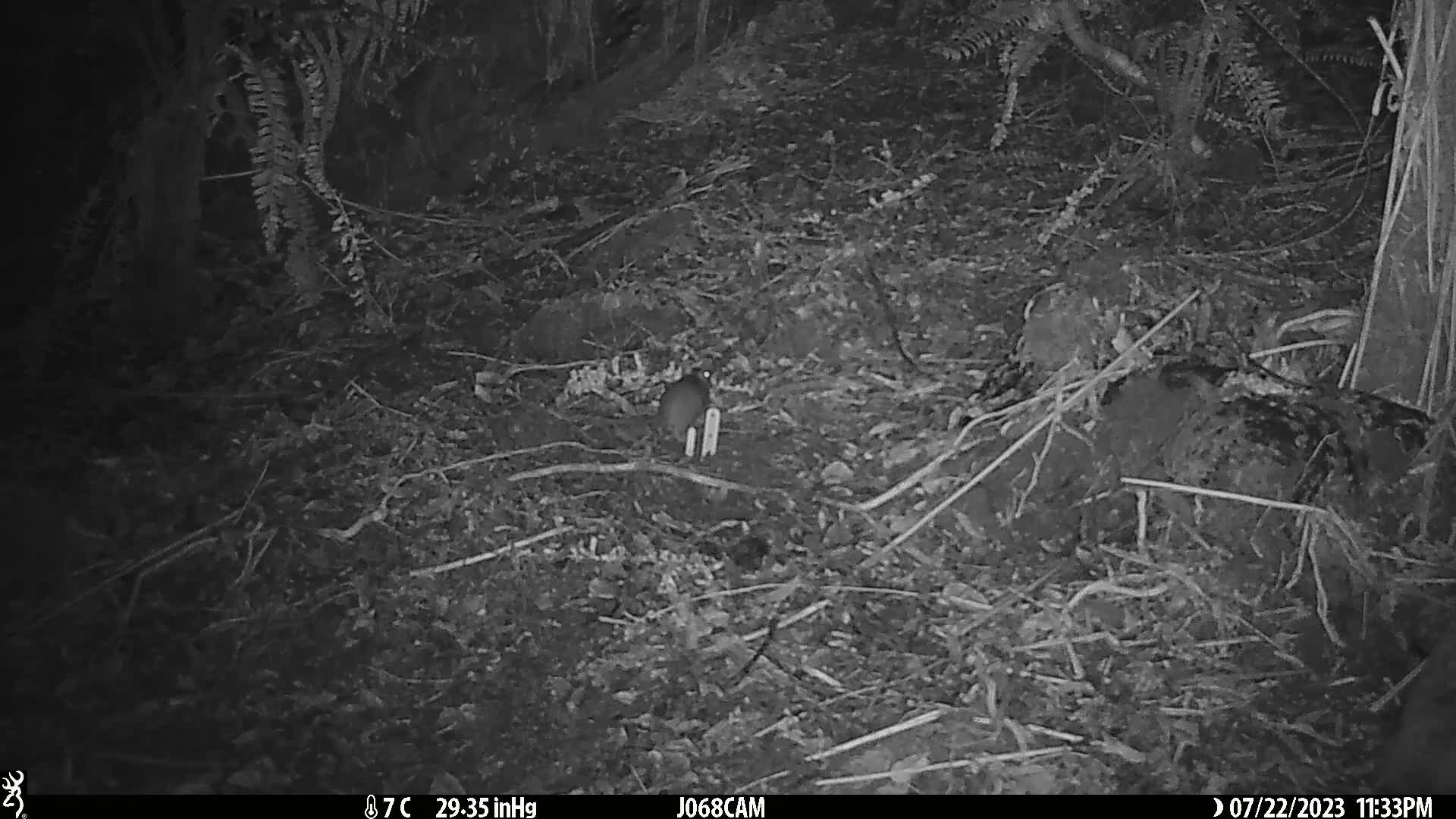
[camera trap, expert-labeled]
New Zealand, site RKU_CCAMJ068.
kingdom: Animalia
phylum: Chordata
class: Mammalia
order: Rodentia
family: Muridae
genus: Rattus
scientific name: Rattus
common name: rat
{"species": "rat (Rattus)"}